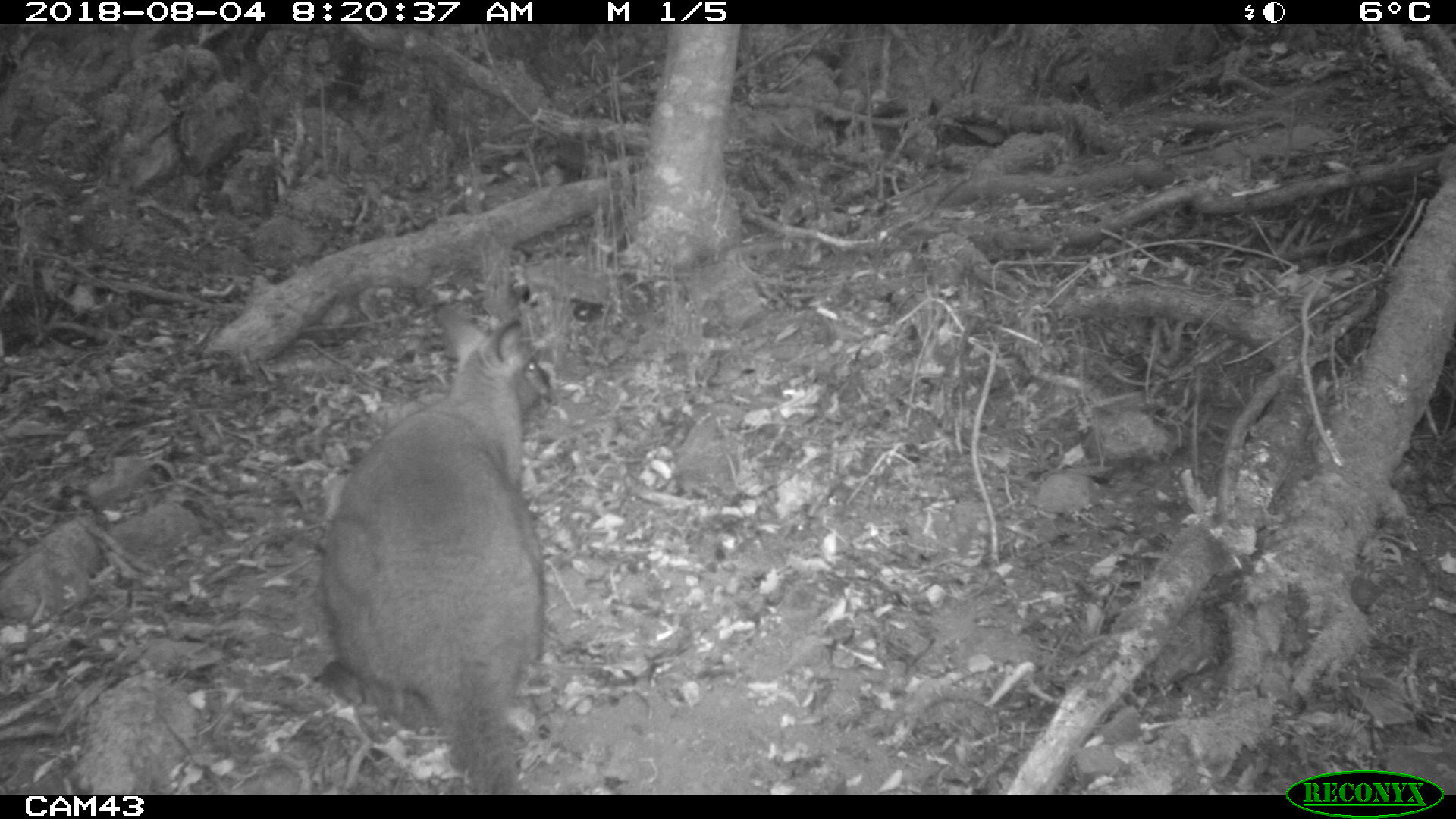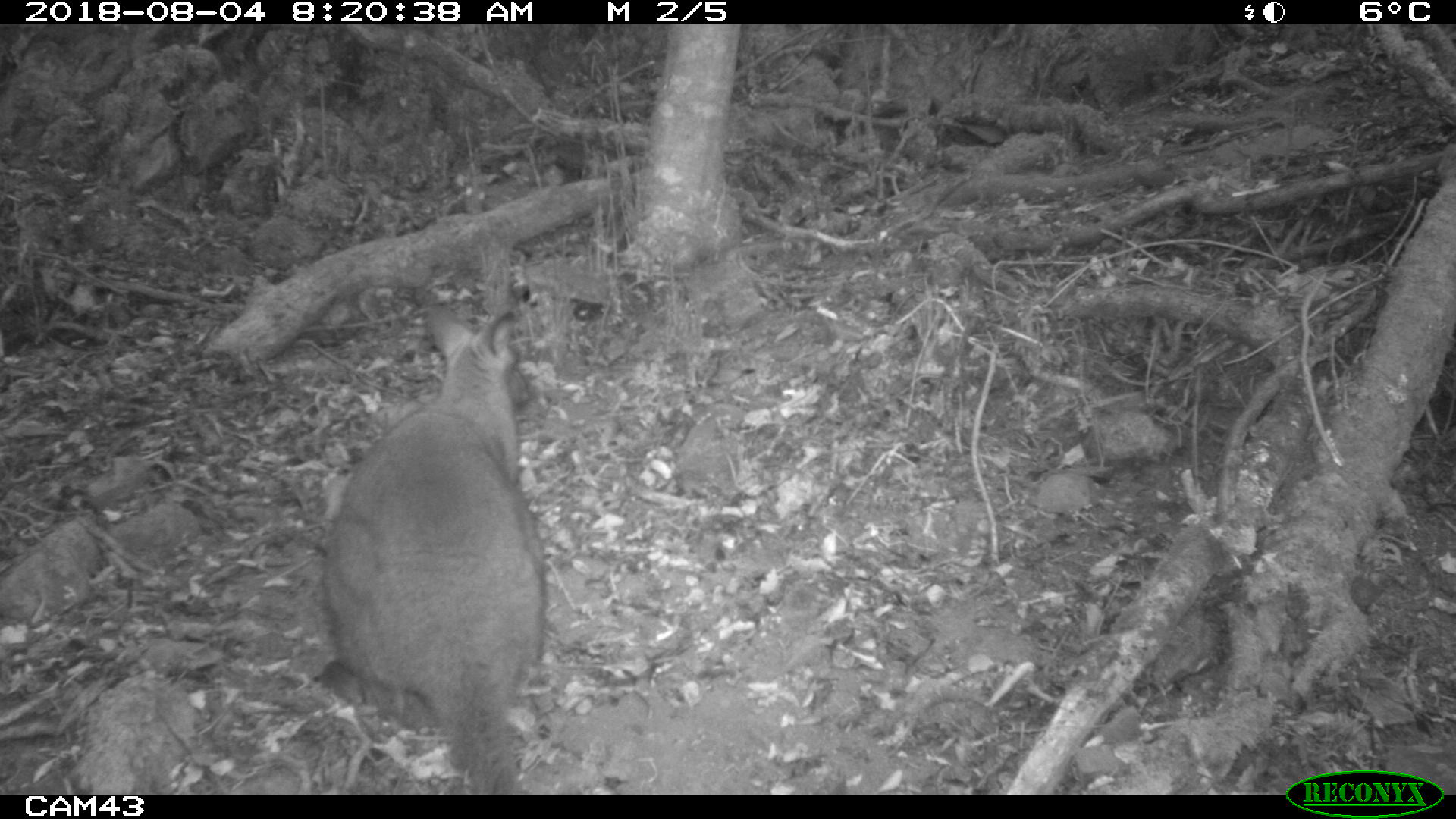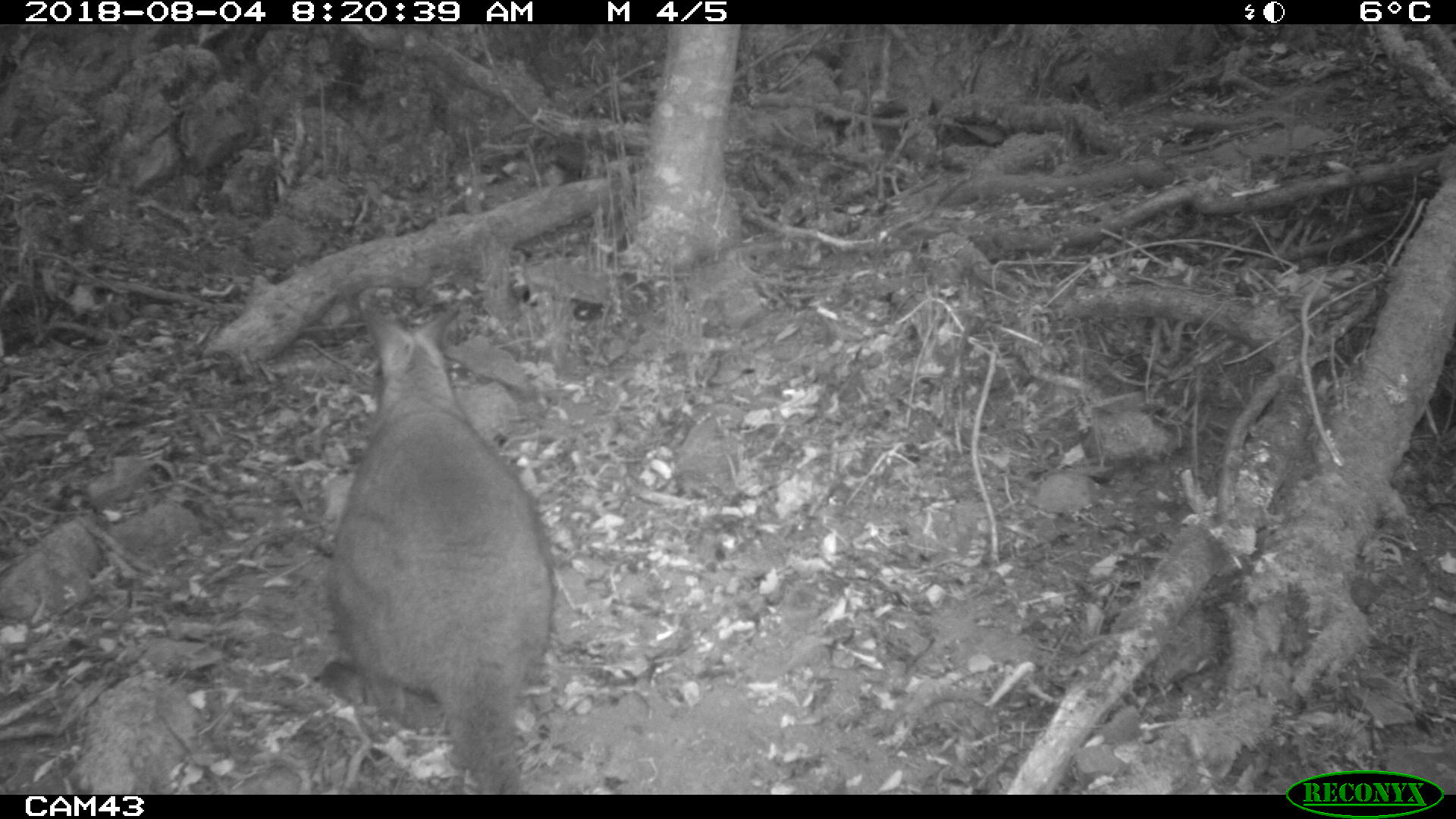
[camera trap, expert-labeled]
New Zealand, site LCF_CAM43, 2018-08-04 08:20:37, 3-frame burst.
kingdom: Animalia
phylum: Chordata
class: Mammalia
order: Diprotodontia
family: Macropodidae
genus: Notamacropus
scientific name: Notamacropus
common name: wallaby